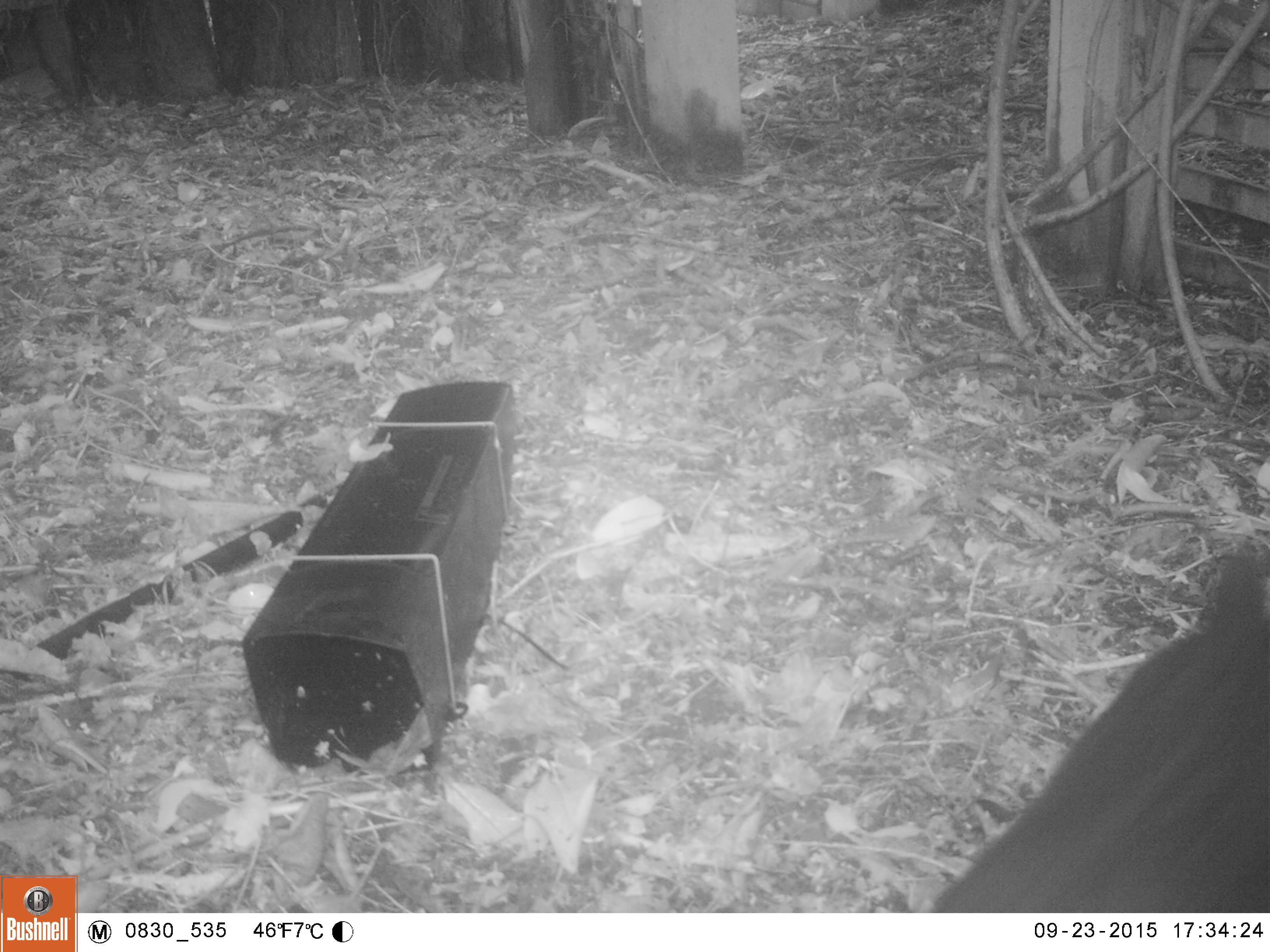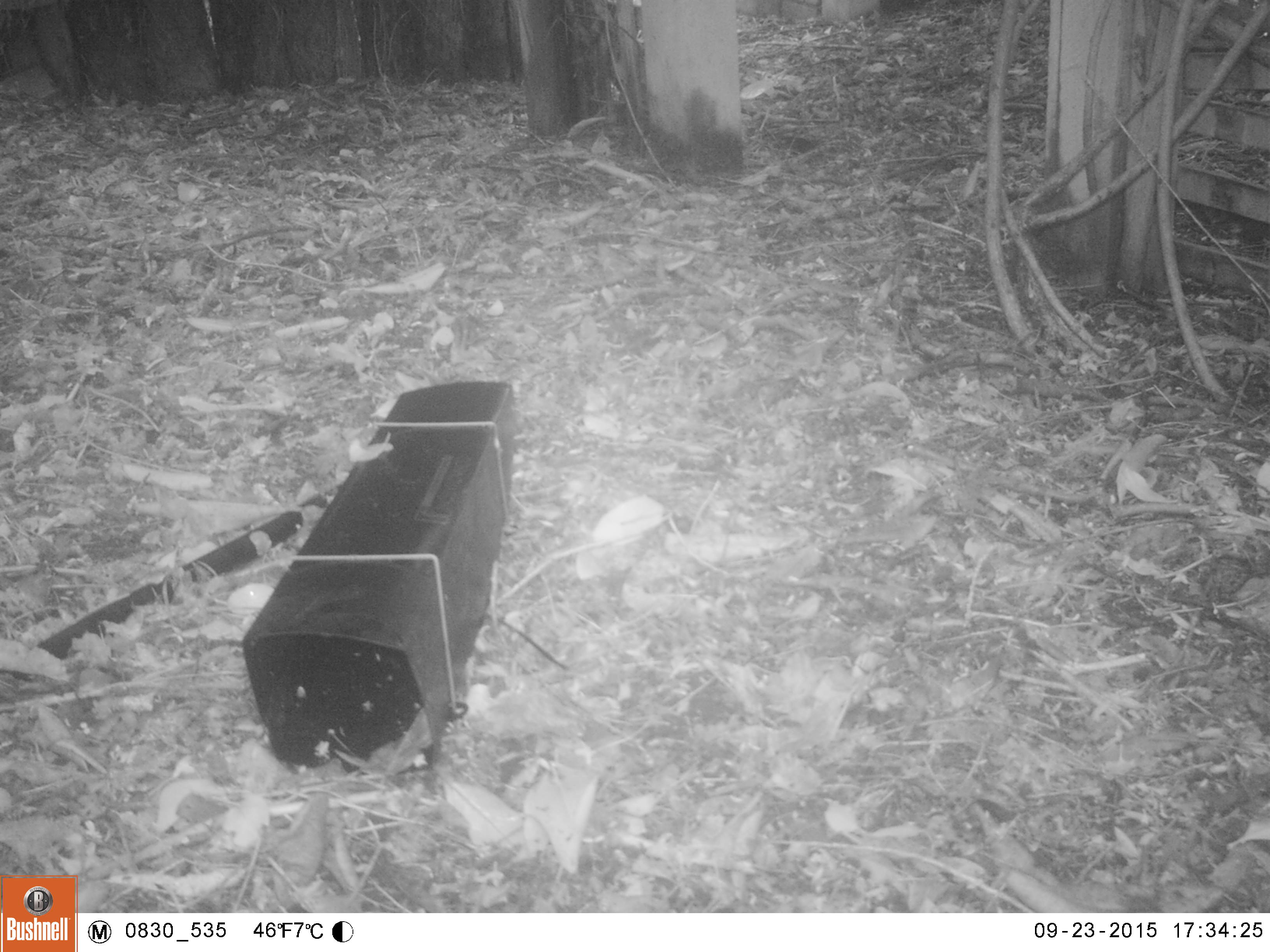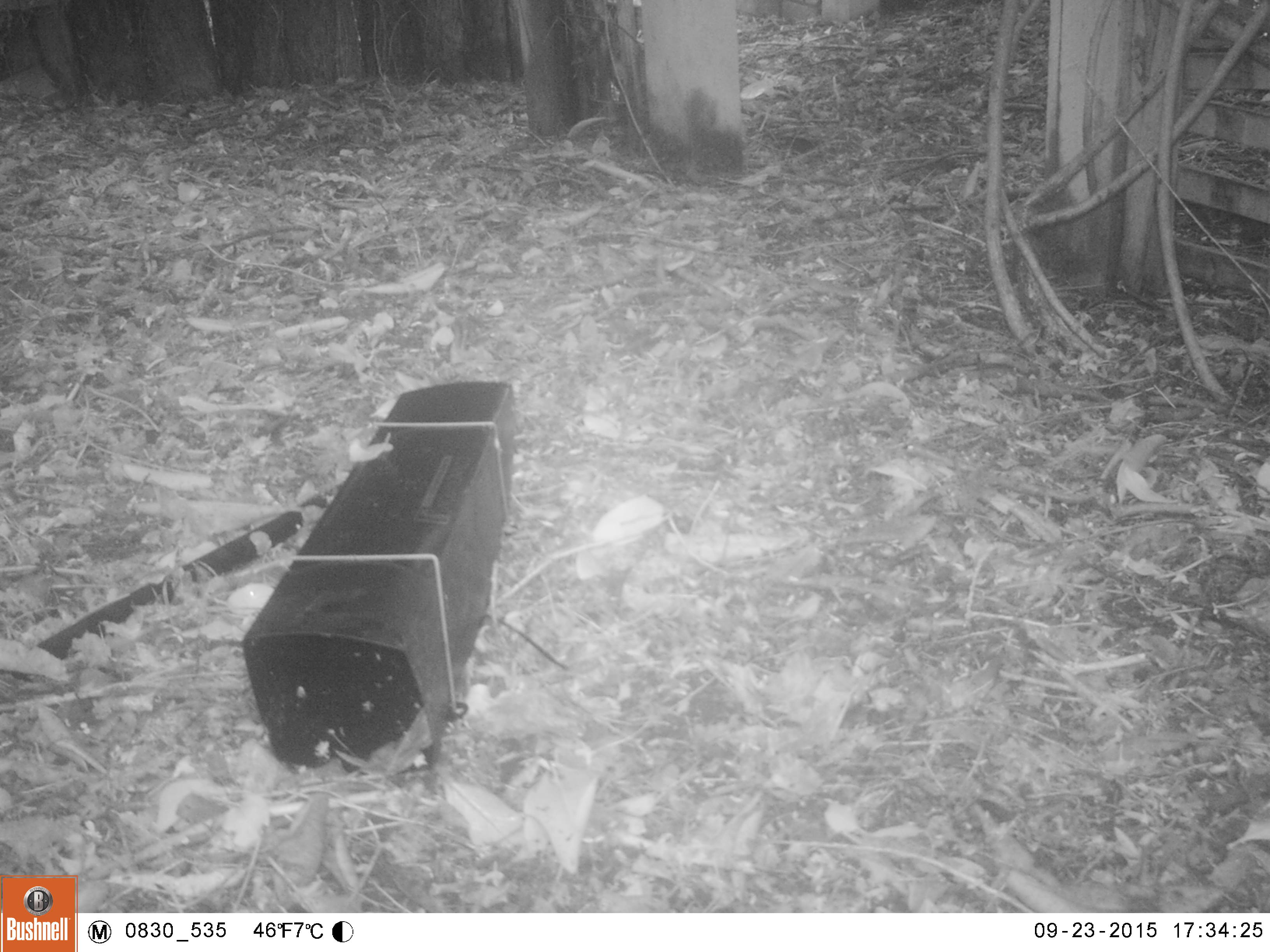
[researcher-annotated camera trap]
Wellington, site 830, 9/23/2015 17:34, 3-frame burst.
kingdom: Animalia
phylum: Chordata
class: Mammalia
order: Carnivora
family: Felidae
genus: Felis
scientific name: Felis catus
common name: cat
Cat (Felis catus).